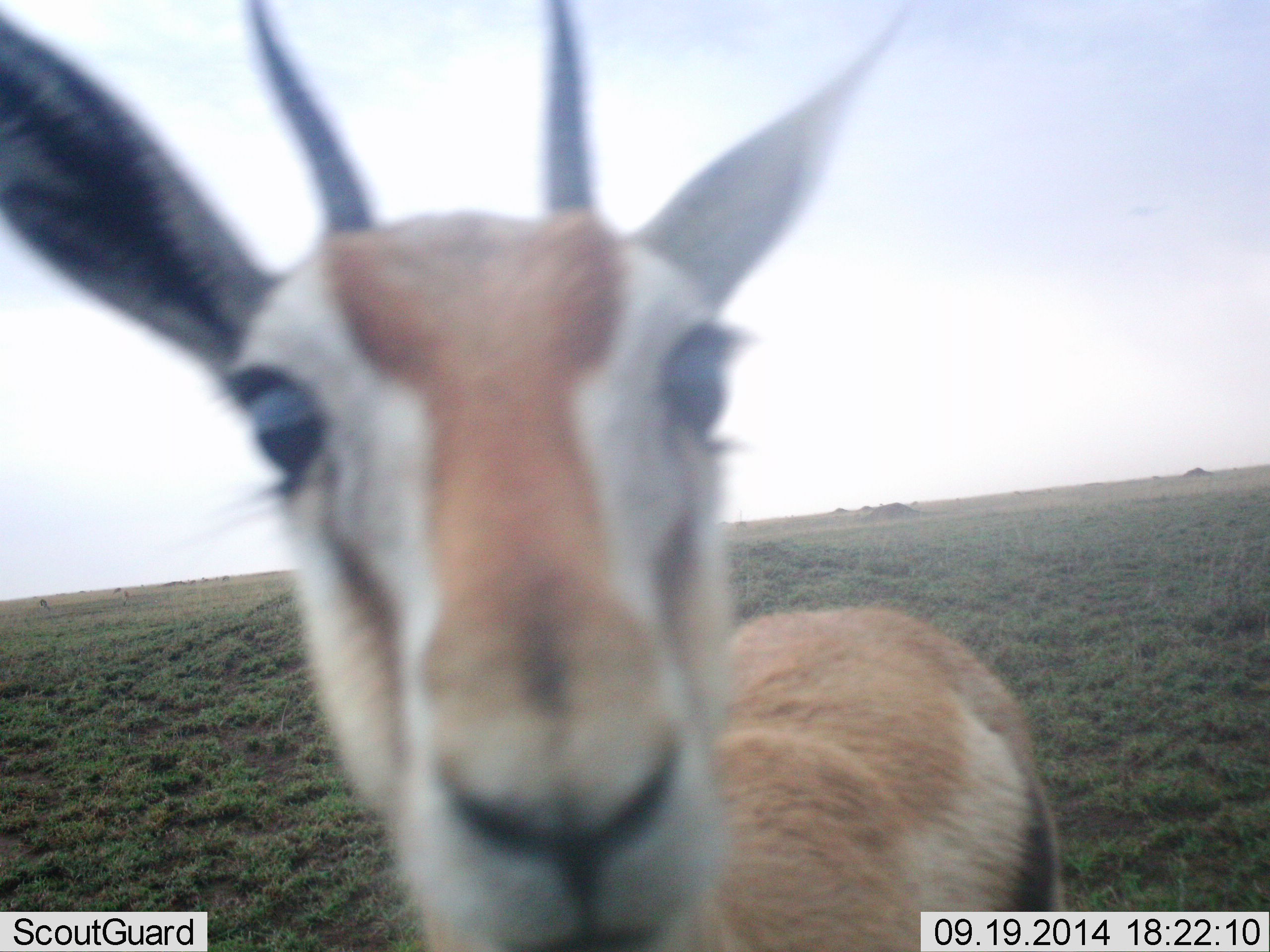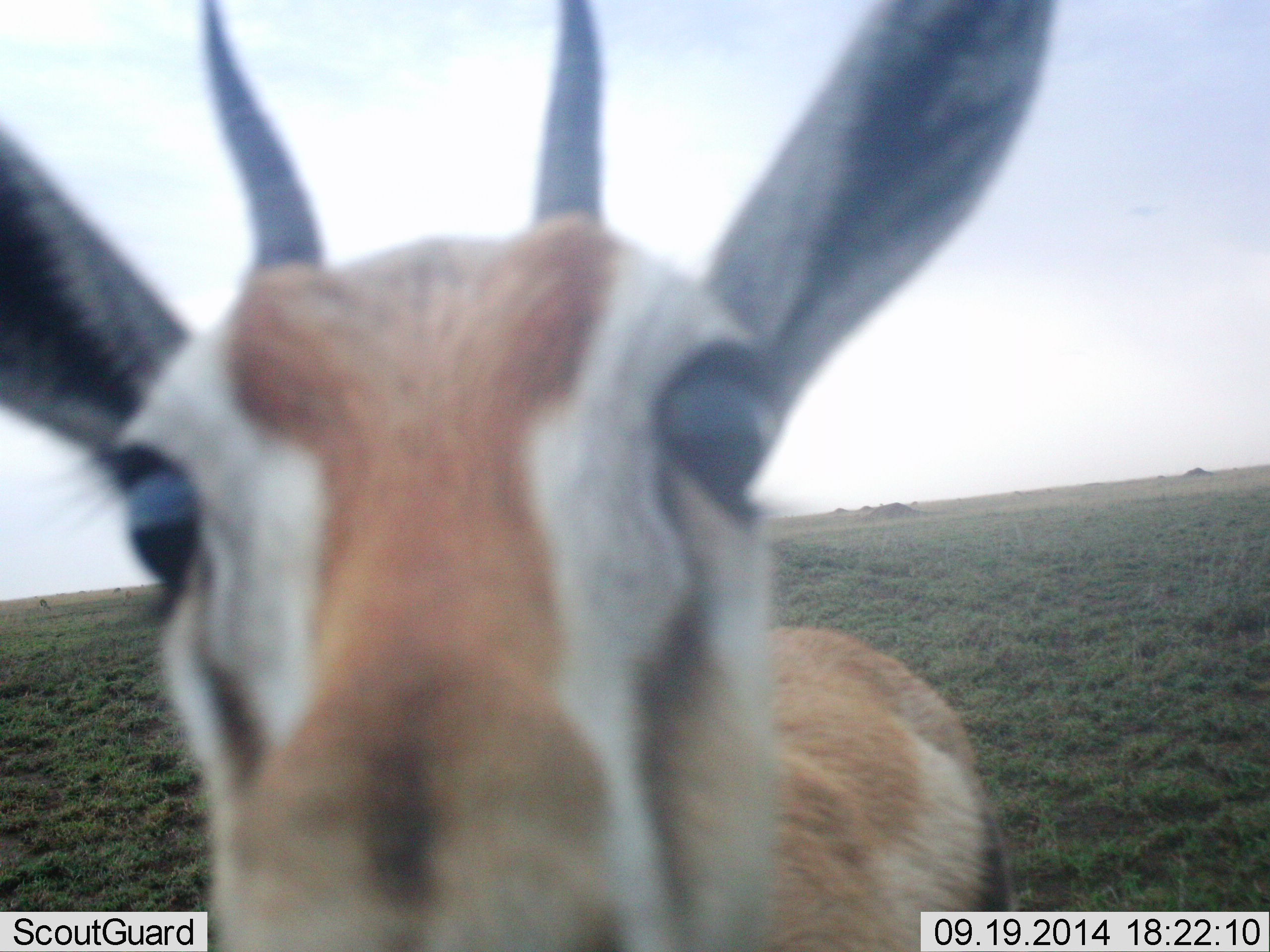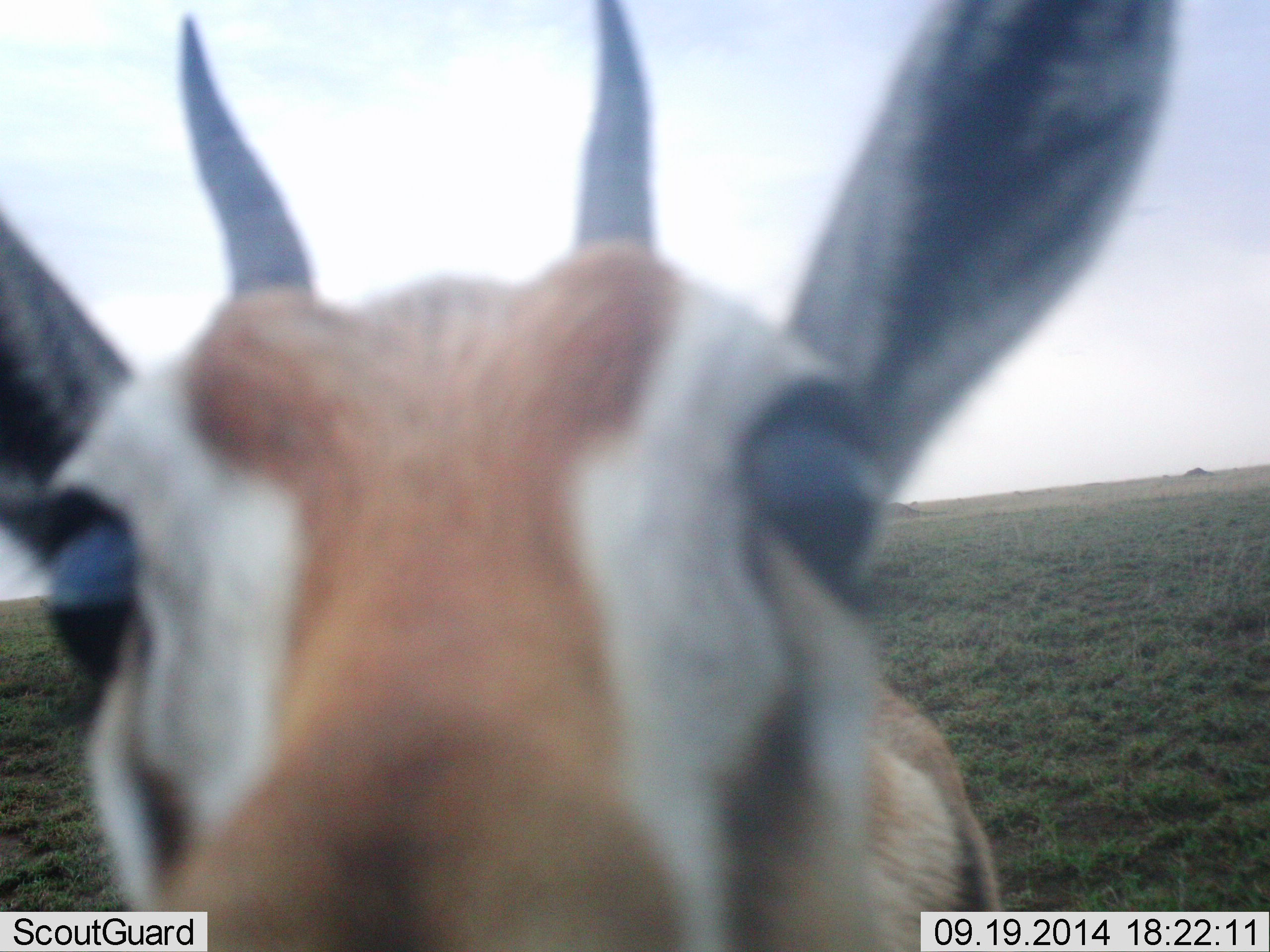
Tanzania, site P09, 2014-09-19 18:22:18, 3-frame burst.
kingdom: Animalia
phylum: Chordata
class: Mammalia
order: Artiodactyla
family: Bovidae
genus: Eudorcas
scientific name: Eudorcas thomsonii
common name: thomson's gazelle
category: gazellethomsons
Gazellethomsons (thomson's gazelle) (Eudorcas thomsonii), count 1. Behavior (volunteer vote fractions): standing 70%, resting 0%, moving 0%, interacting 40%. Young present (vote fraction): 0%. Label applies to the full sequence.